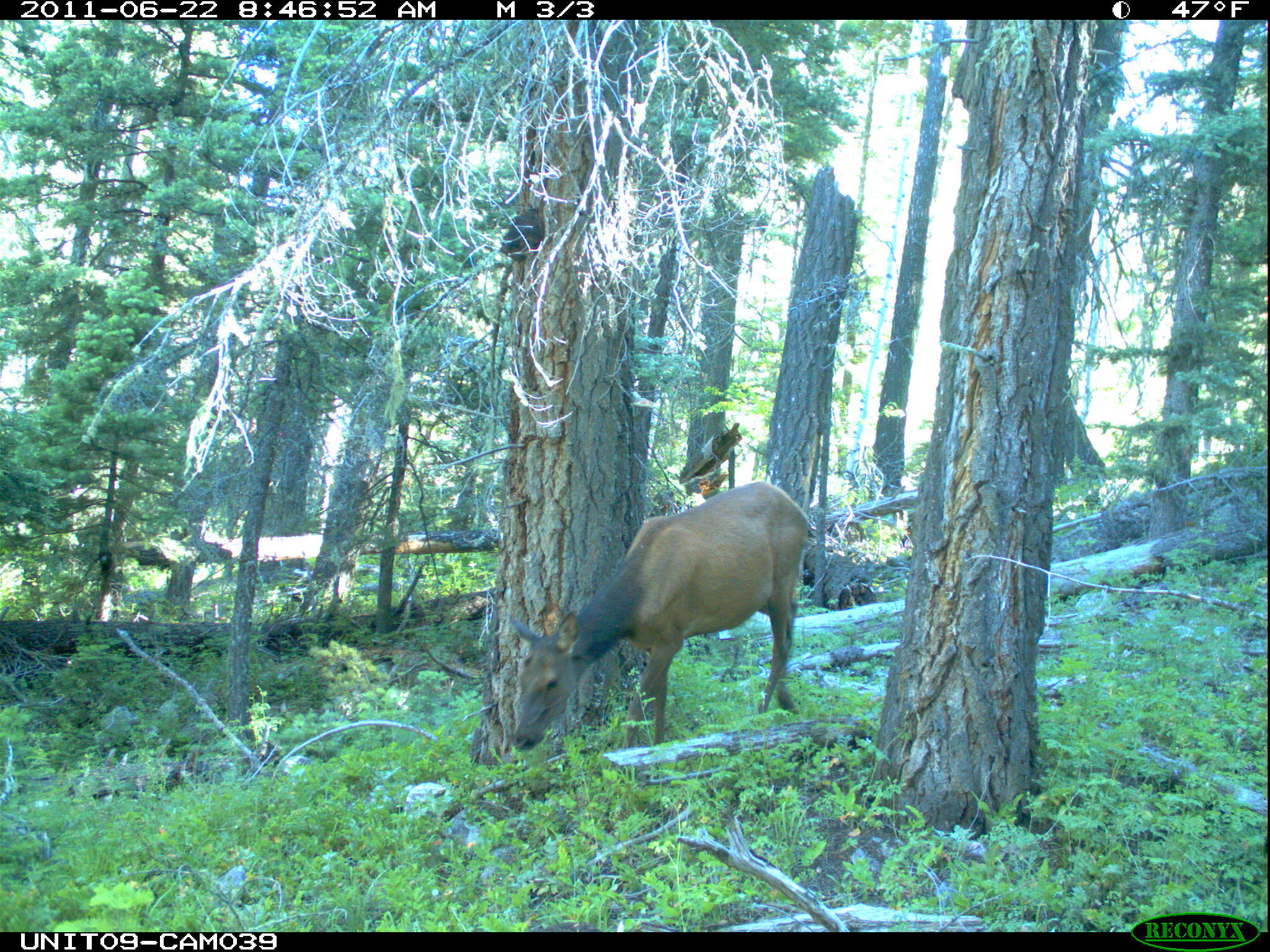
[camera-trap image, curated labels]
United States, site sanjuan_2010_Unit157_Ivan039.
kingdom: Animalia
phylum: Chordata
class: Mammalia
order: Artiodactyla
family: Cervidae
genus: Cervus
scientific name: Cervus elaphus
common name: red deer